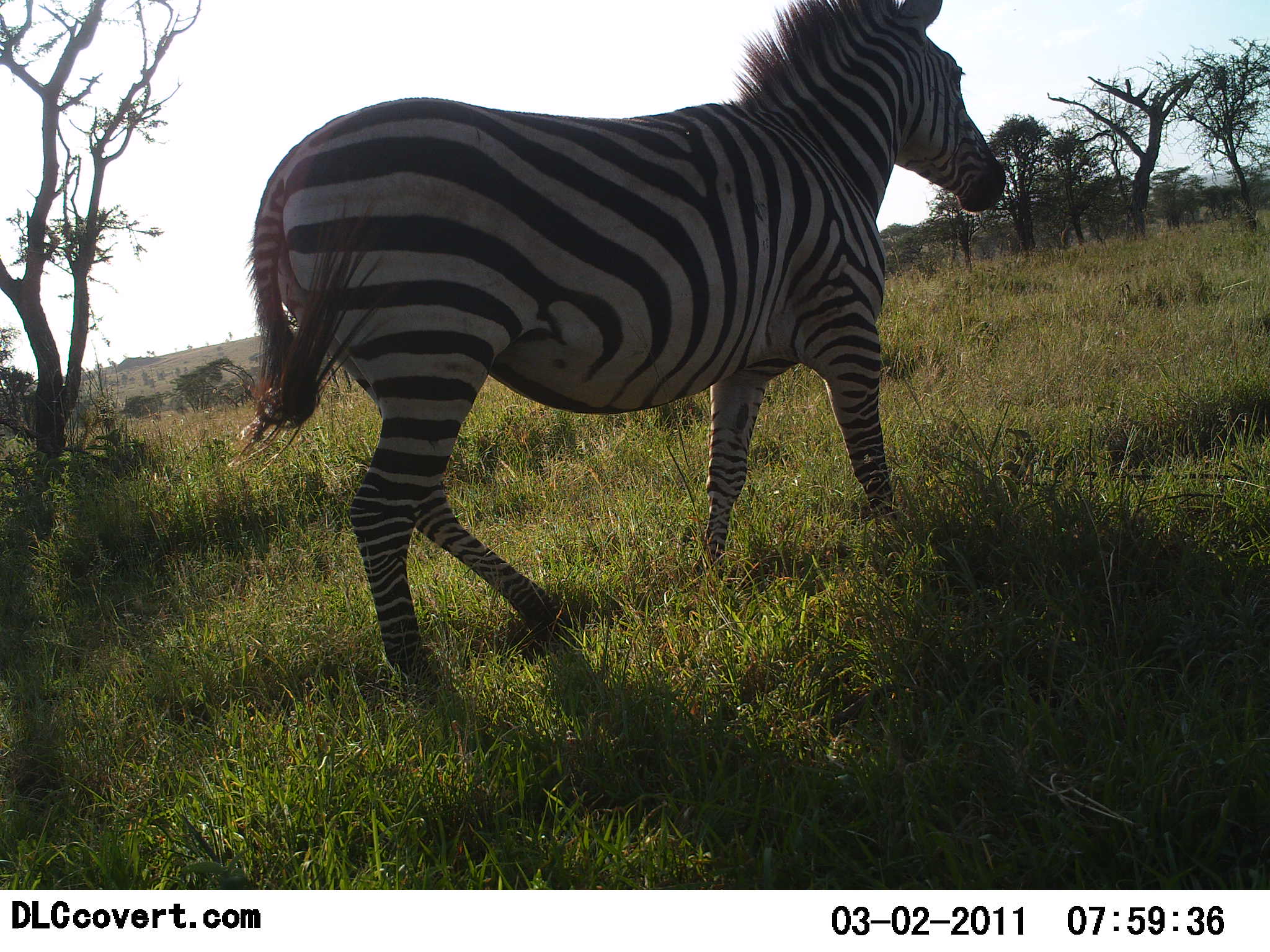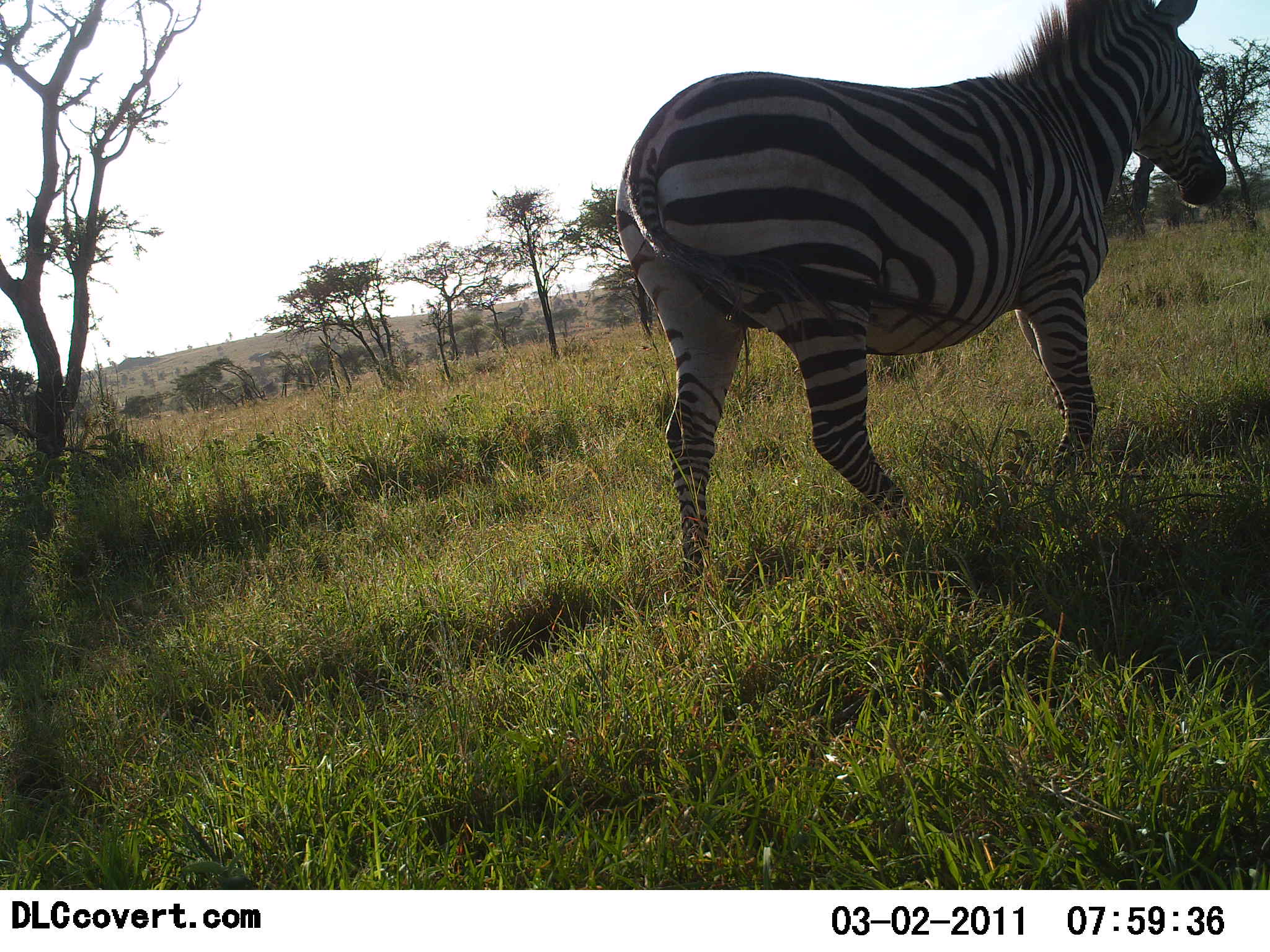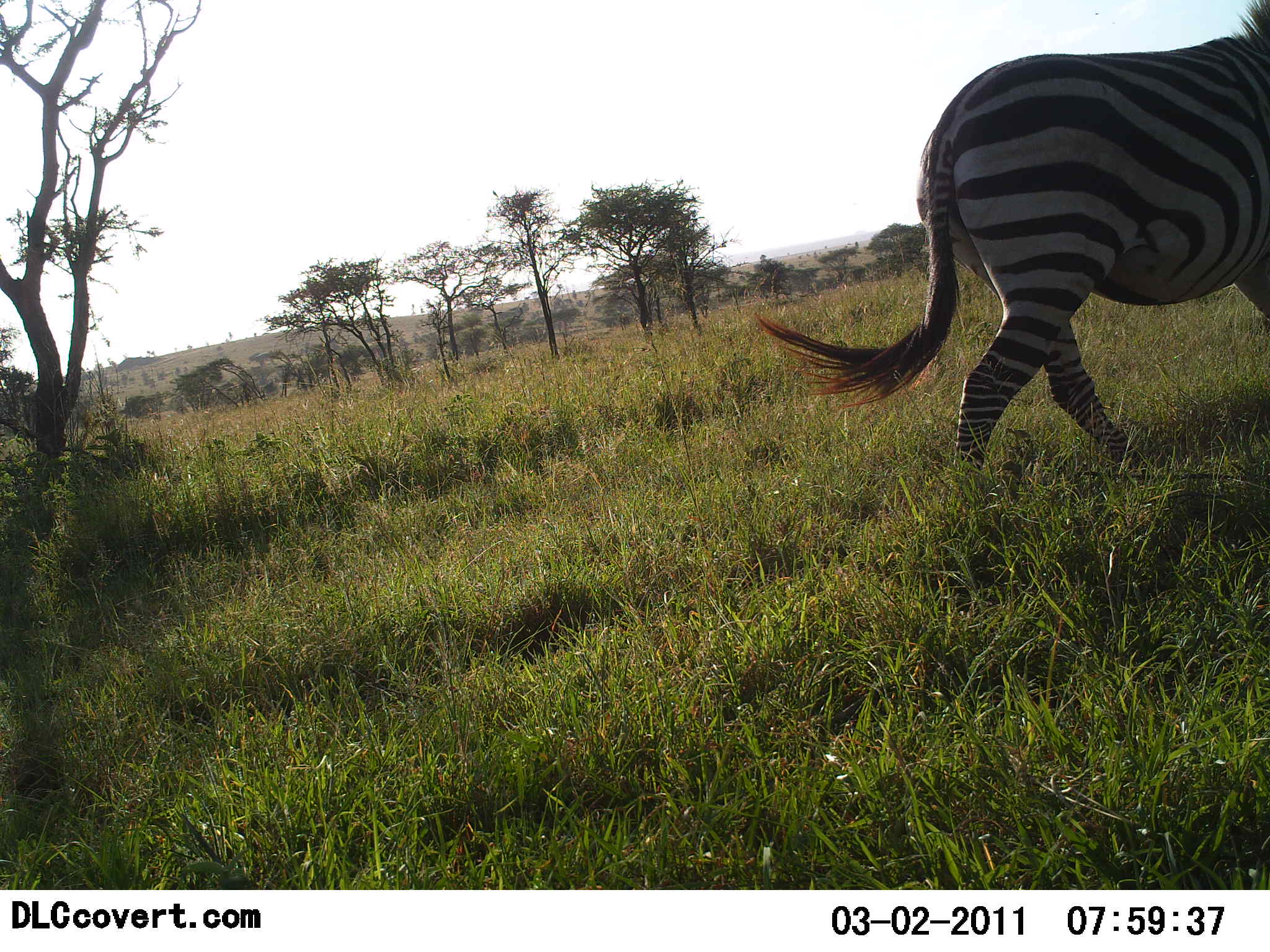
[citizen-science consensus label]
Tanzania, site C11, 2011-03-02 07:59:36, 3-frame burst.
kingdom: Animalia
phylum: Chordata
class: Mammalia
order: Perissodactyla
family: Equidae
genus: Equus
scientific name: Equus quagga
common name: plains zebra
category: zebra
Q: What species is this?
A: Zebra (plains zebra) (Equus quagga).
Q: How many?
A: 1.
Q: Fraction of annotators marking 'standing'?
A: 0%.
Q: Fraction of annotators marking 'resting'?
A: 0%.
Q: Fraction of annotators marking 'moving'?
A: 100%.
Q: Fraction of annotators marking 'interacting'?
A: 0%.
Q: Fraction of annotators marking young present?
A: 0%.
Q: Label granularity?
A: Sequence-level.